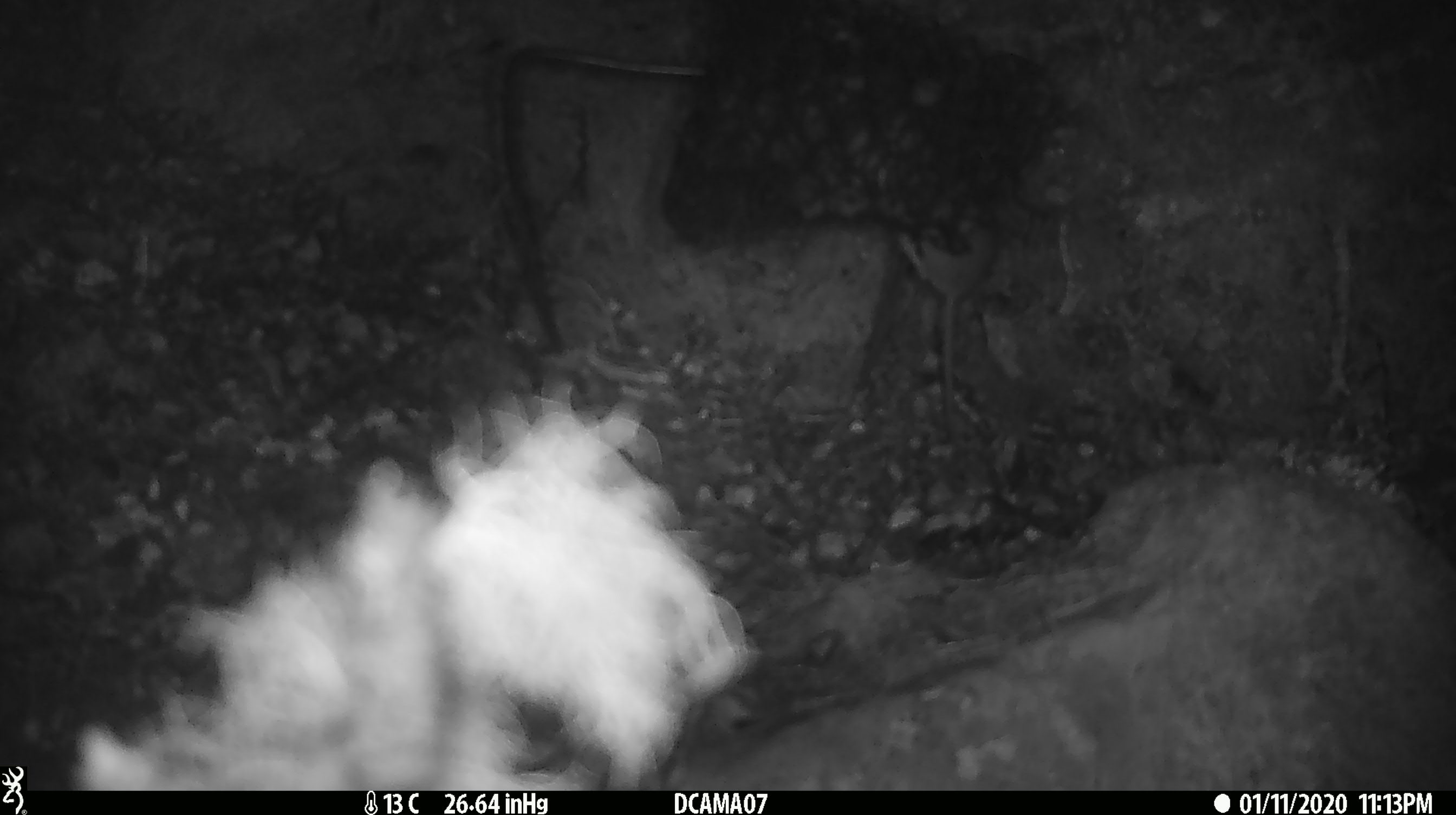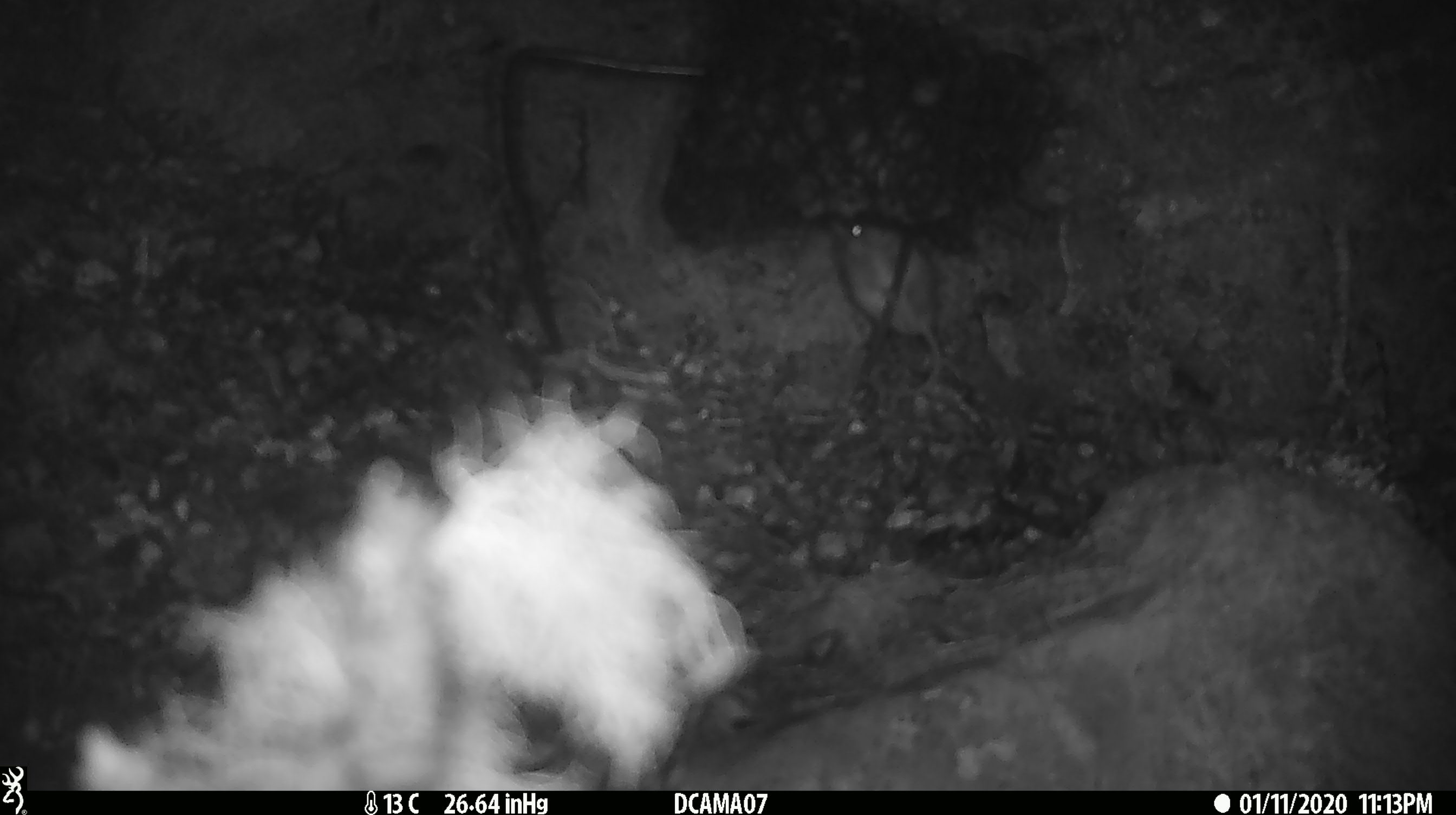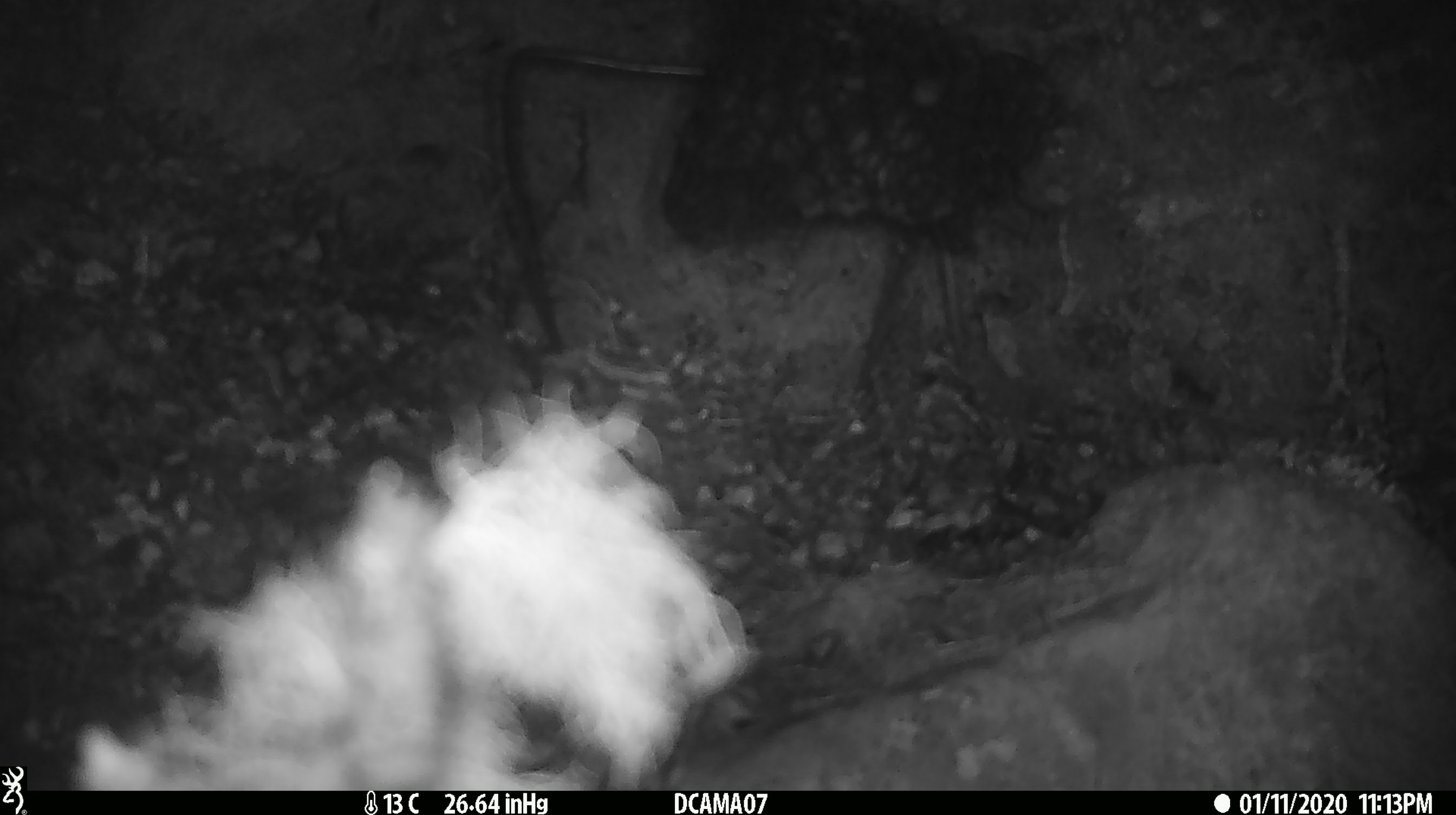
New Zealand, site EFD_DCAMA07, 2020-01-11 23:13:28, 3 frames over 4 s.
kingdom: Animalia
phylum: Chordata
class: Mammalia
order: Rodentia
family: Muridae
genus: Mus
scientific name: Mus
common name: mouse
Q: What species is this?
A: Mouse (Mus).